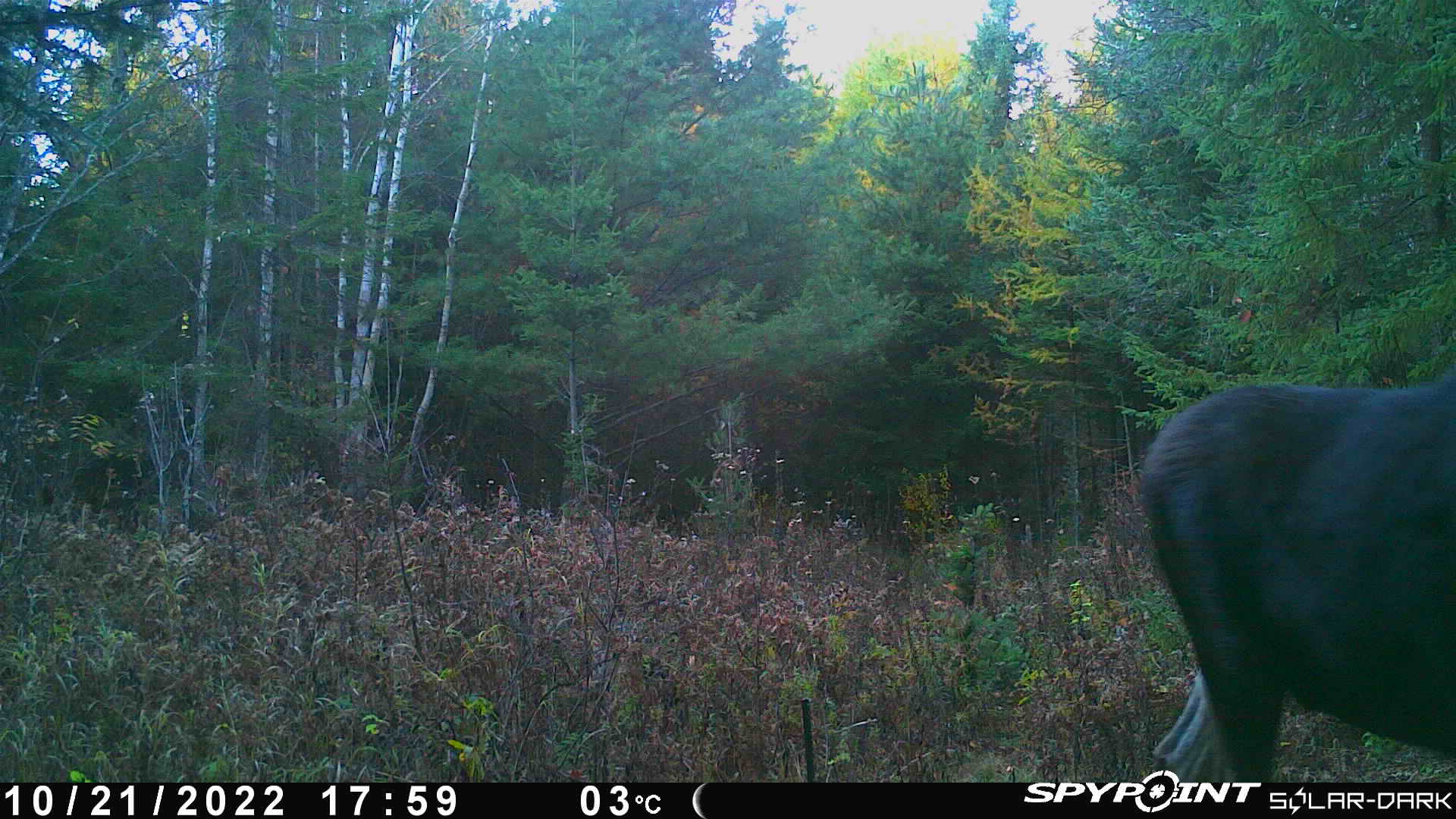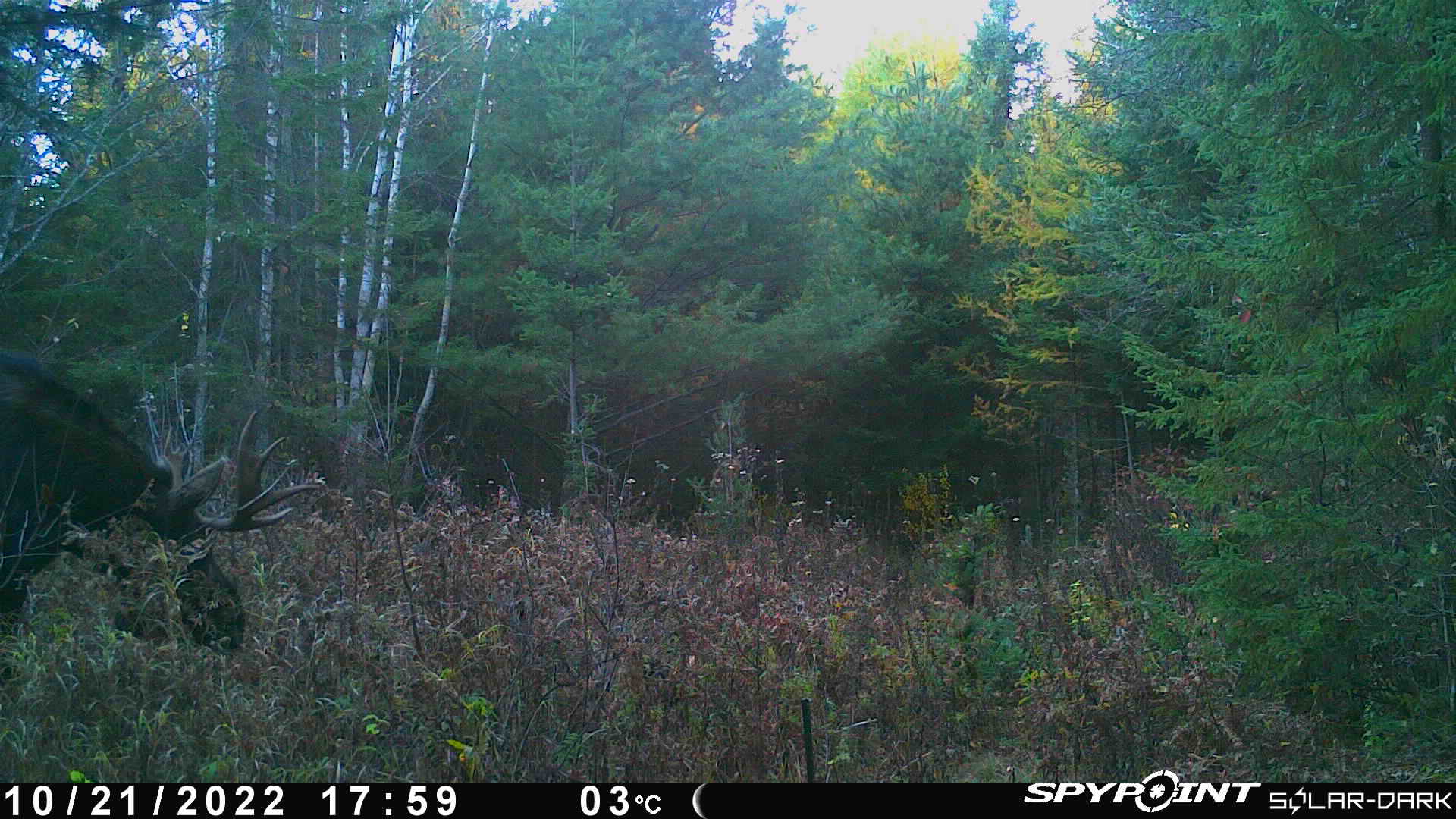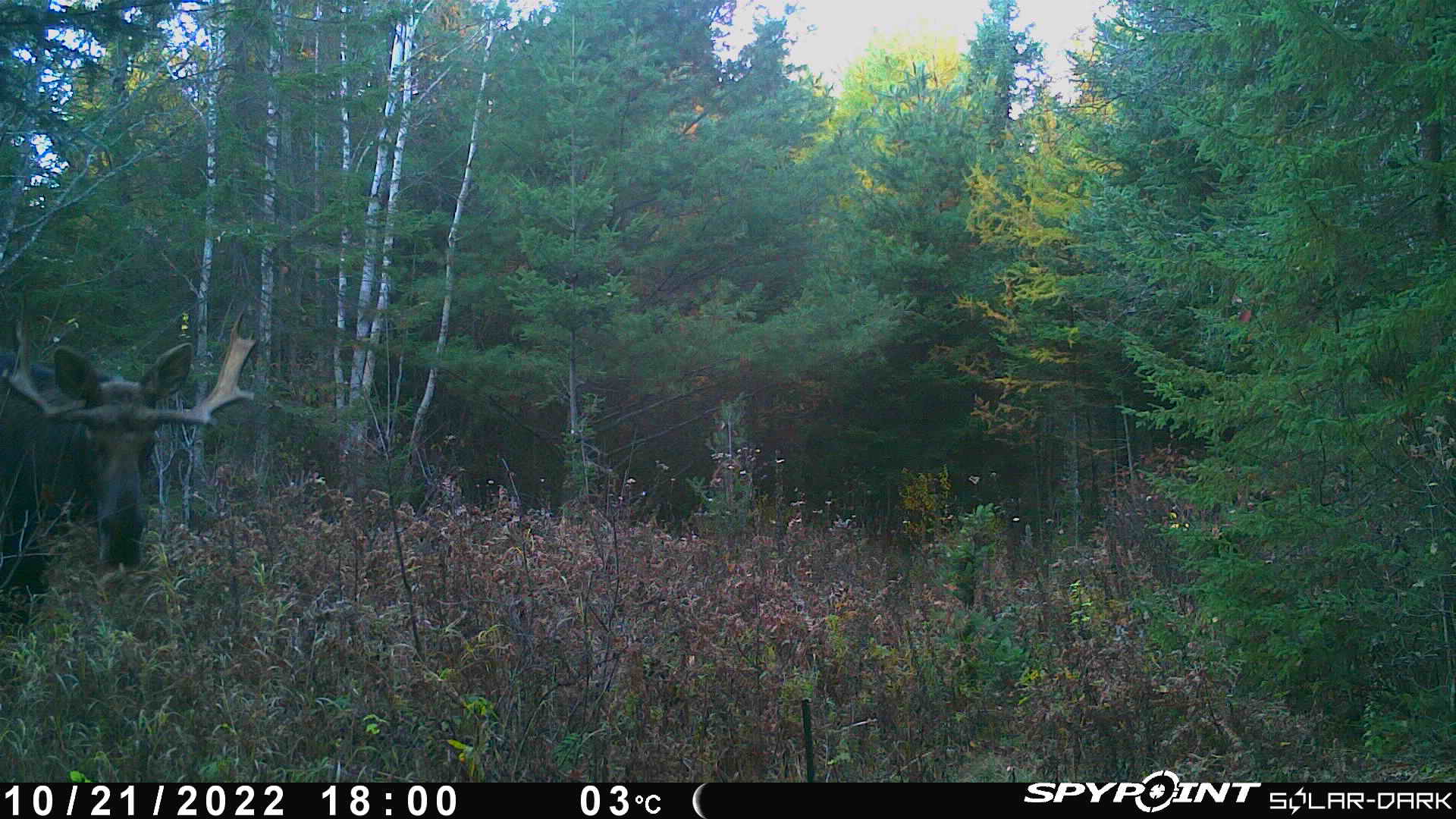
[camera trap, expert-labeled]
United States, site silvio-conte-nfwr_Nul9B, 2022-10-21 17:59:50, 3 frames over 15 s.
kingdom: Animalia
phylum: Chordata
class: Mammalia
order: Artiodactyla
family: Cervidae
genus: Alces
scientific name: Alces alces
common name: moose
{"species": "moose (Alces alces)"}